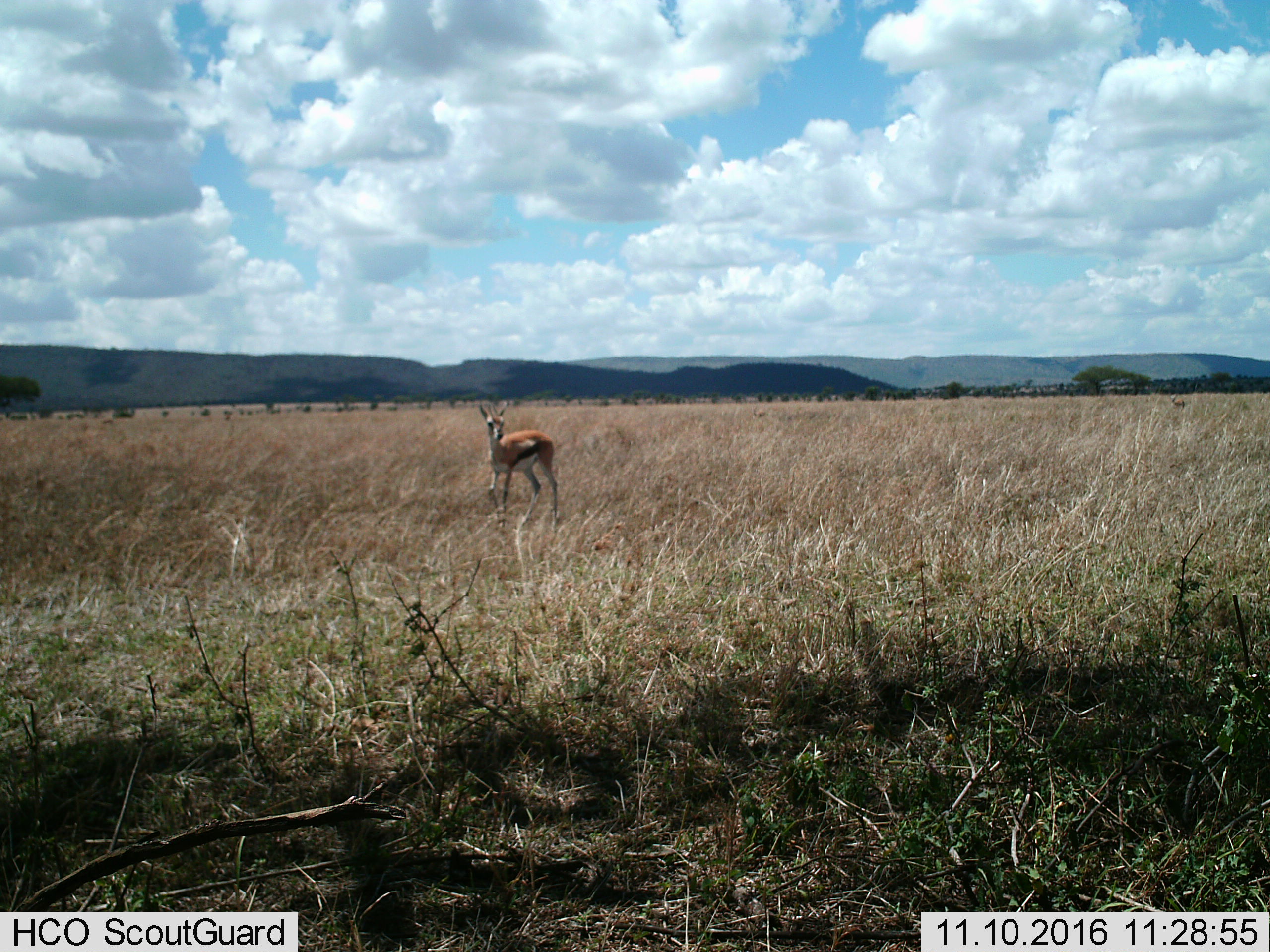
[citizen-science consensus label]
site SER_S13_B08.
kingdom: Animalia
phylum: Chordata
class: Mammalia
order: Artiodactyla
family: Bovidae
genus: Eudorcas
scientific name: Eudorcas thomsonii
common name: thomson's gazelle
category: gazellethomsons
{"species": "gazellethomsons (thomson's gazelle) (Eudorcas thomsonii)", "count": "1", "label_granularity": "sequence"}